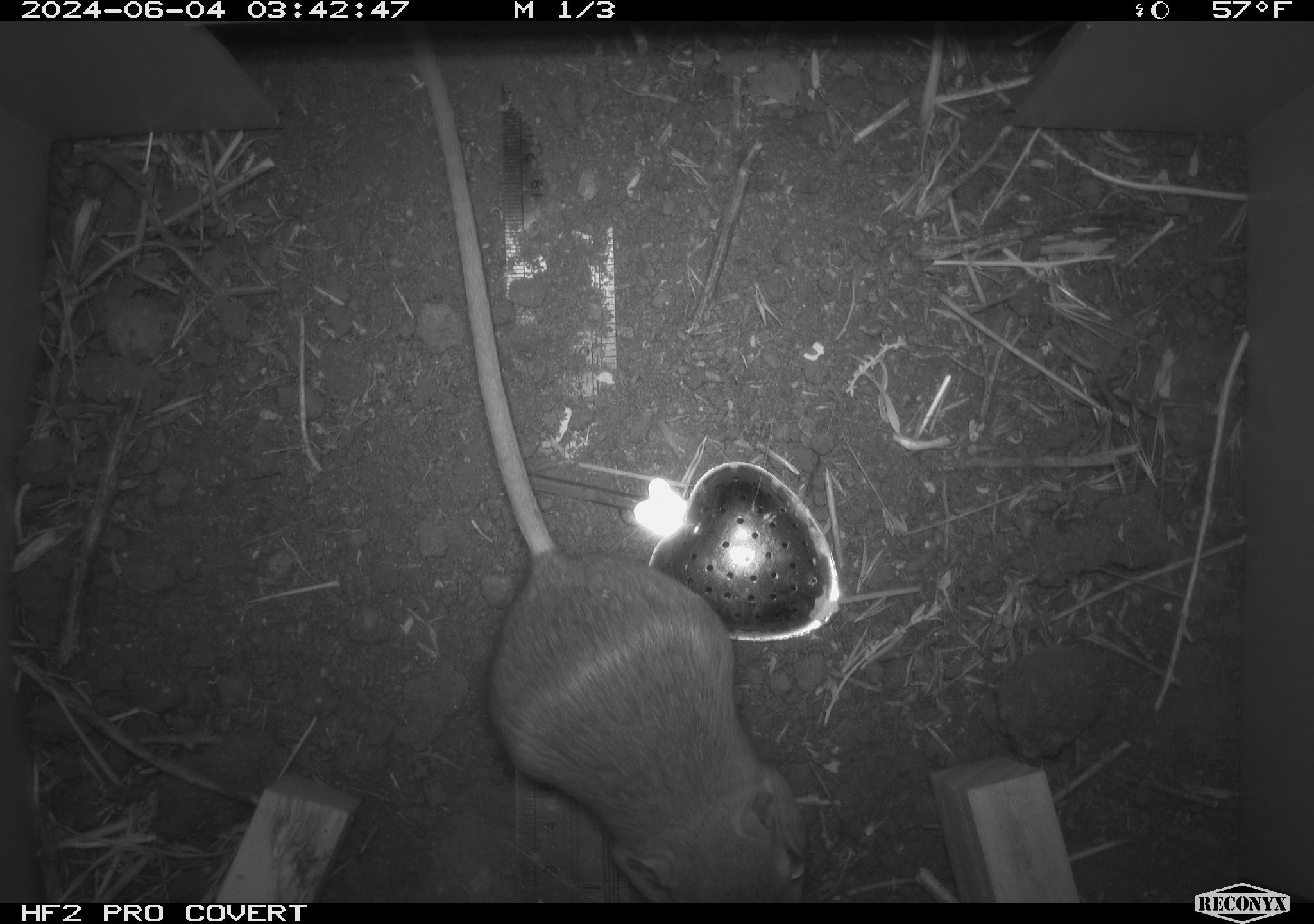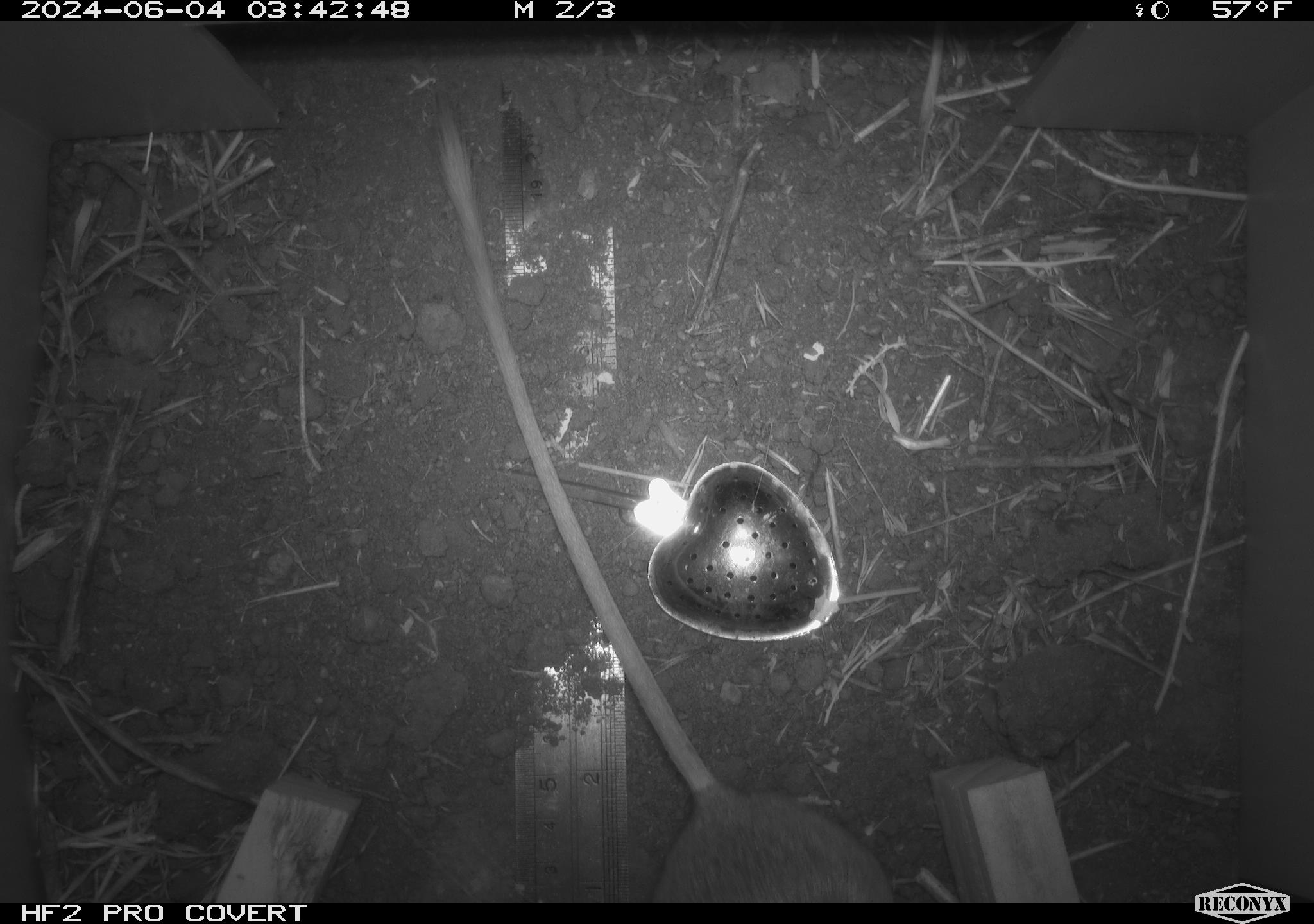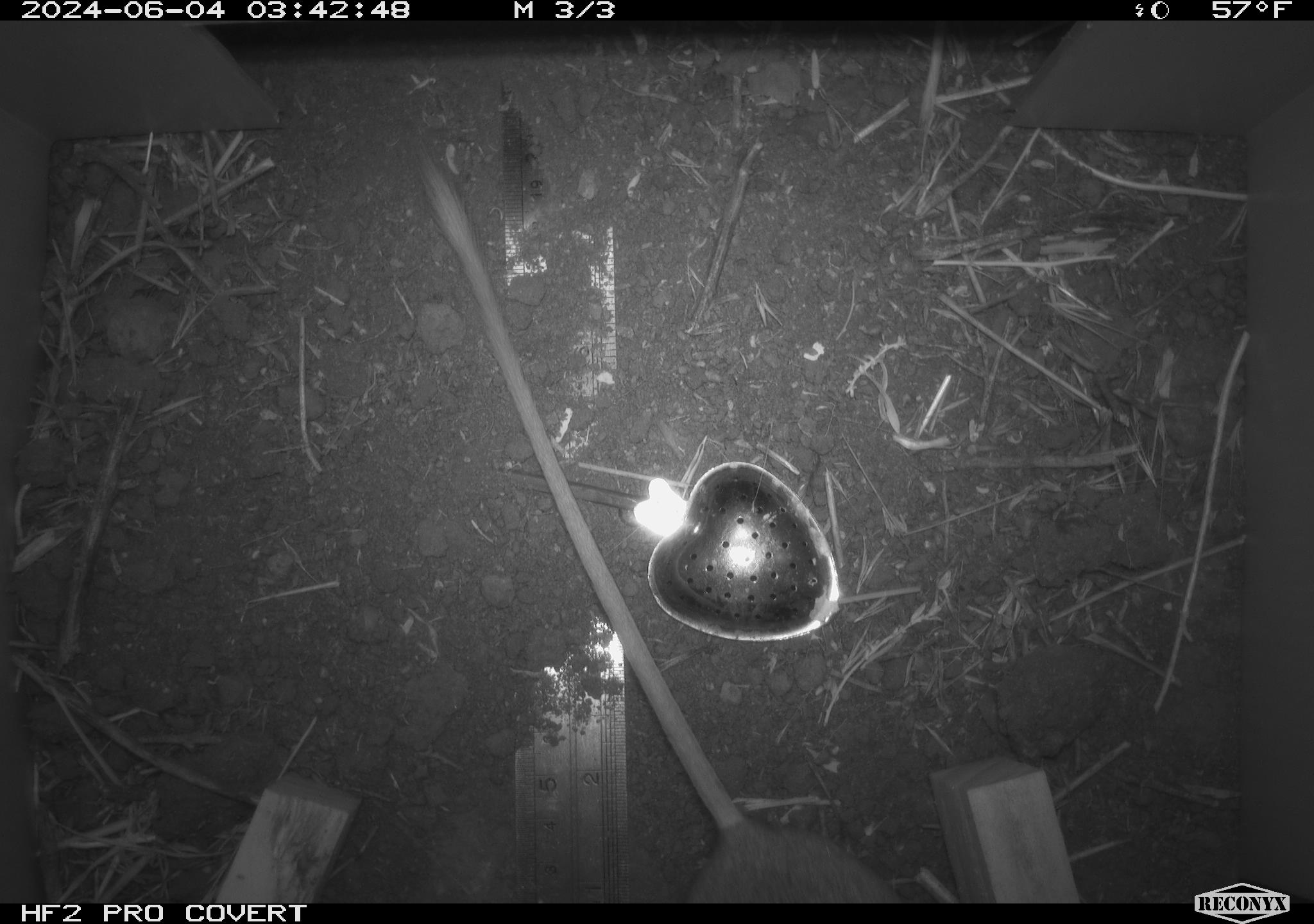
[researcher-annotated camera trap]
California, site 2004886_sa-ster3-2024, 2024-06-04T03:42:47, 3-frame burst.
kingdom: Animalia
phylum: Chordata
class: Mammalia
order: Rodentia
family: Heteromyidae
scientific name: Heteromyidae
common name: kangaroo rats and pocket mice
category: heteromyidae family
Heteromyidae family (kangaroo rats and pocket mice) (Heteromyidae).